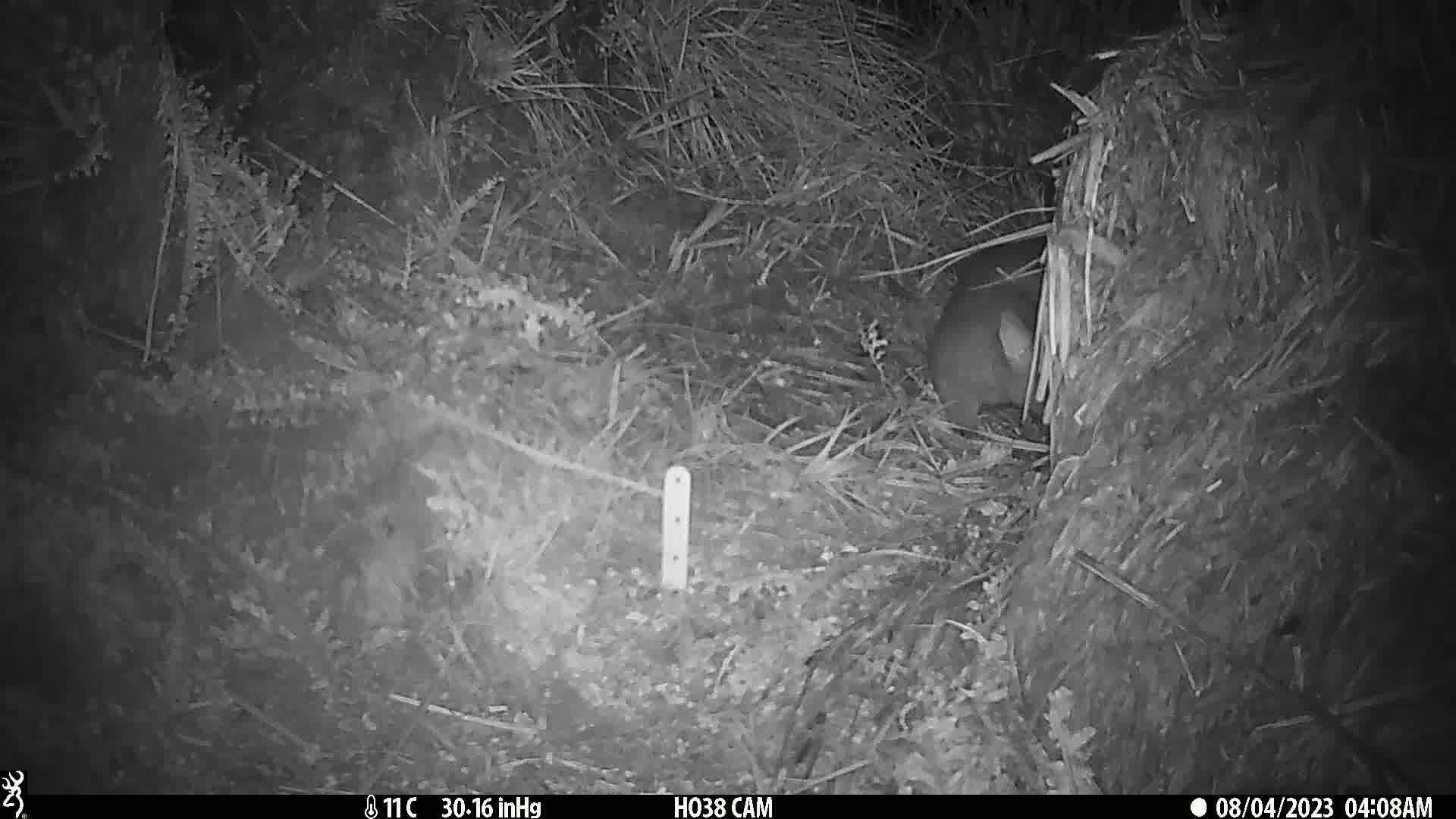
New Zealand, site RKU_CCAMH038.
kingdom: Animalia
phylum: Chordata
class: Mammalia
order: Diprotodontia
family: Phalangeridae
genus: Trichosurus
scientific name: Trichosurus vulpecula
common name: common brushtail possum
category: possum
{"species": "possum (common brushtail possum) (Trichosurus vulpecula)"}